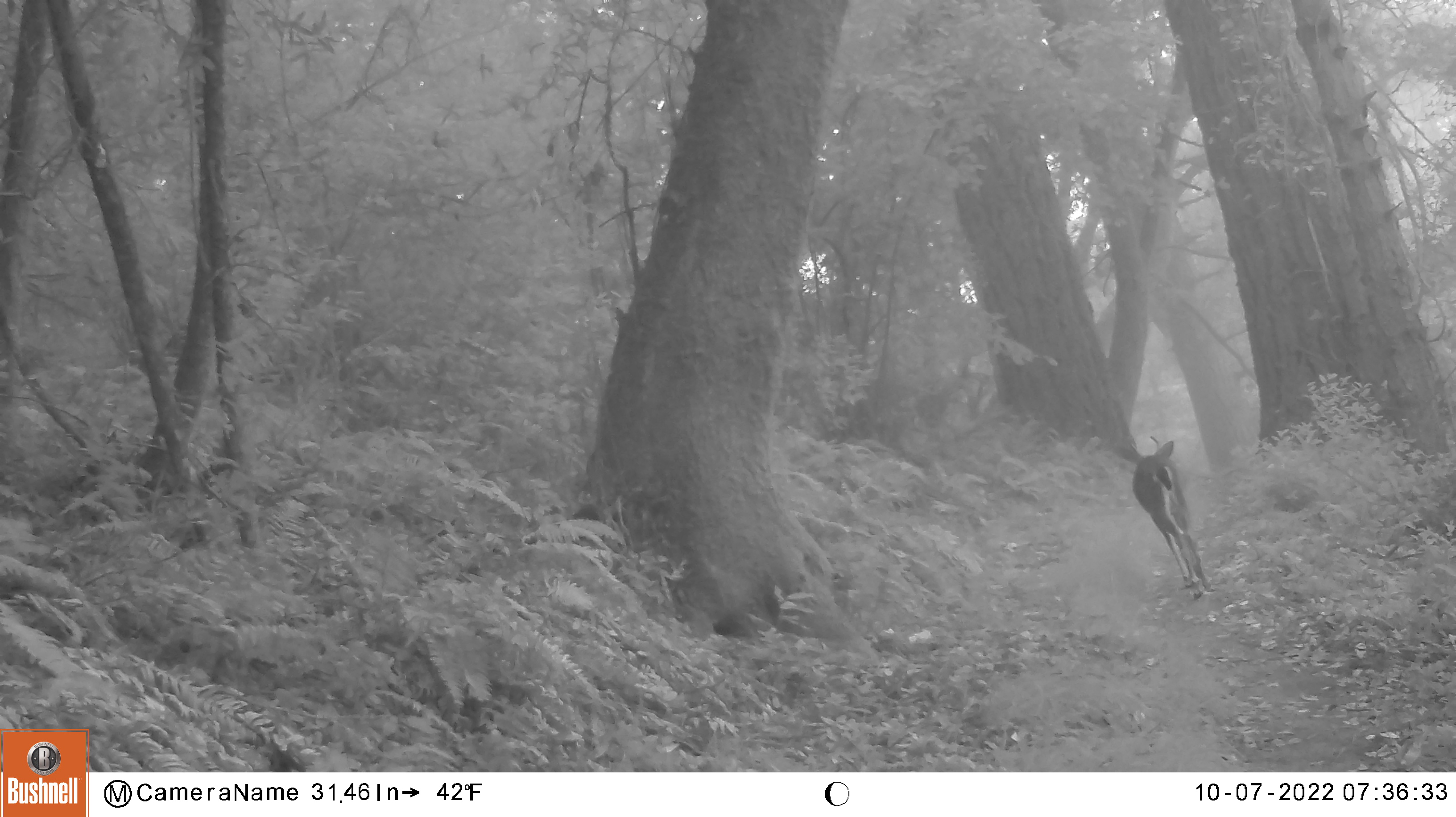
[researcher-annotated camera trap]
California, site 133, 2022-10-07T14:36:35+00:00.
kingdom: Animalia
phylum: Chordata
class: Mammalia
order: Artiodactyla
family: Cervidae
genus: Odocoileus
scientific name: Odocoileus hemionus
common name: mule deer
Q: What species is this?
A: Mule deer (Odocoileus hemionus).